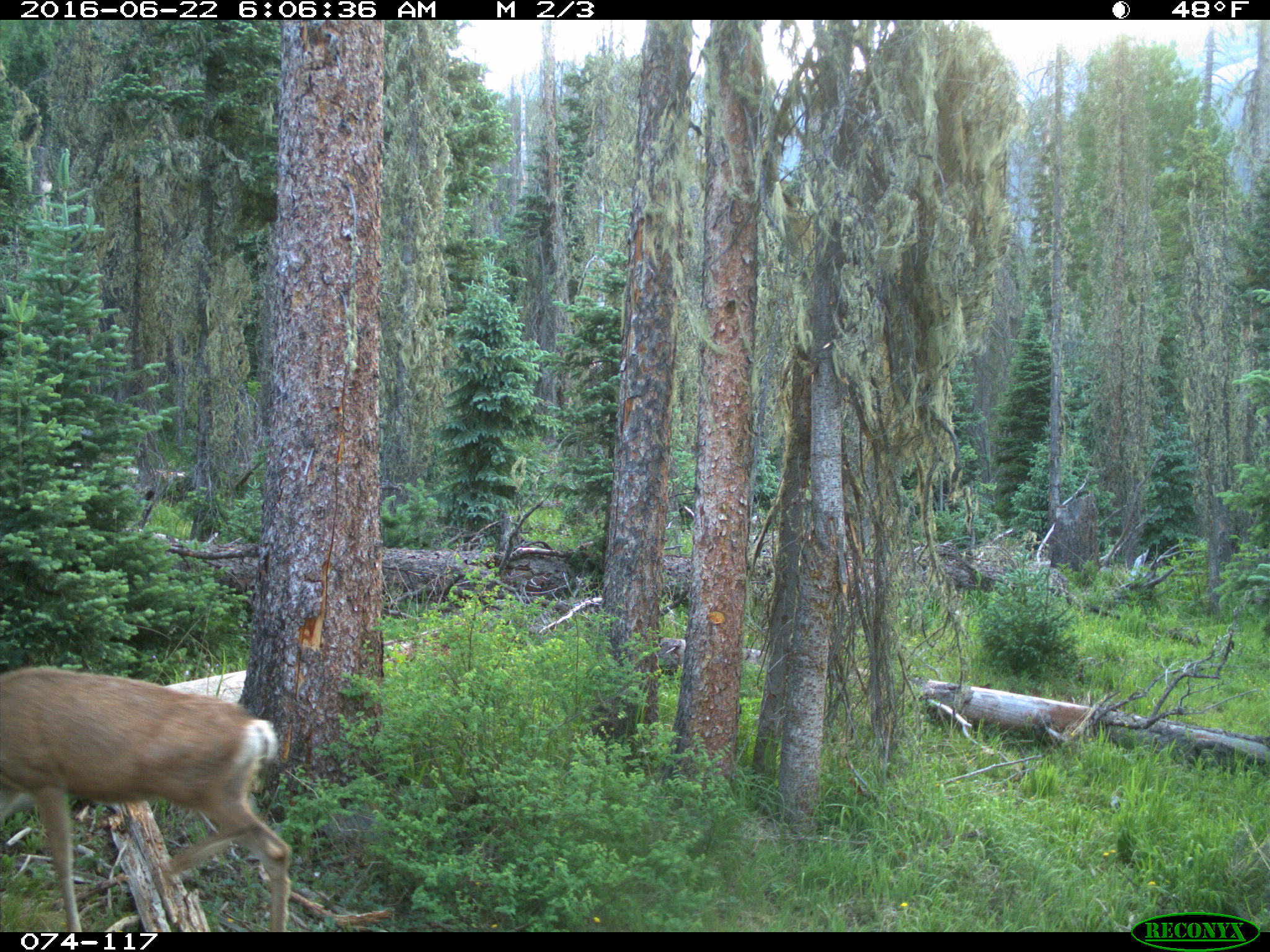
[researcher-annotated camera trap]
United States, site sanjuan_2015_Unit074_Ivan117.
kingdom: Animalia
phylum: Chordata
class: Mammalia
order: Artiodactyla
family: Cervidae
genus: Odocoileus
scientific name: Odocoileus hemionus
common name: mule deer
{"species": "Odocoileus hemionus (mule deer)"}